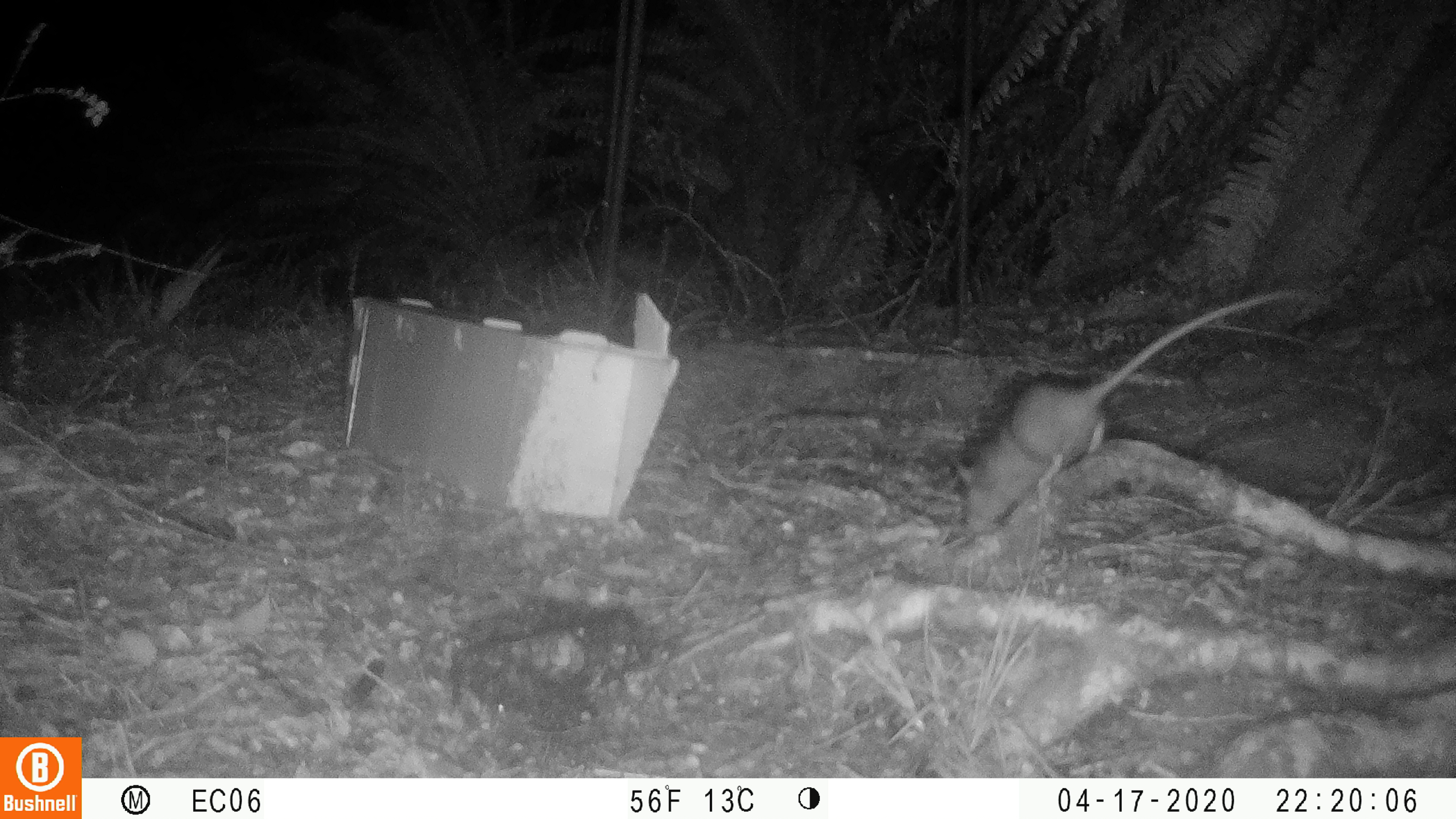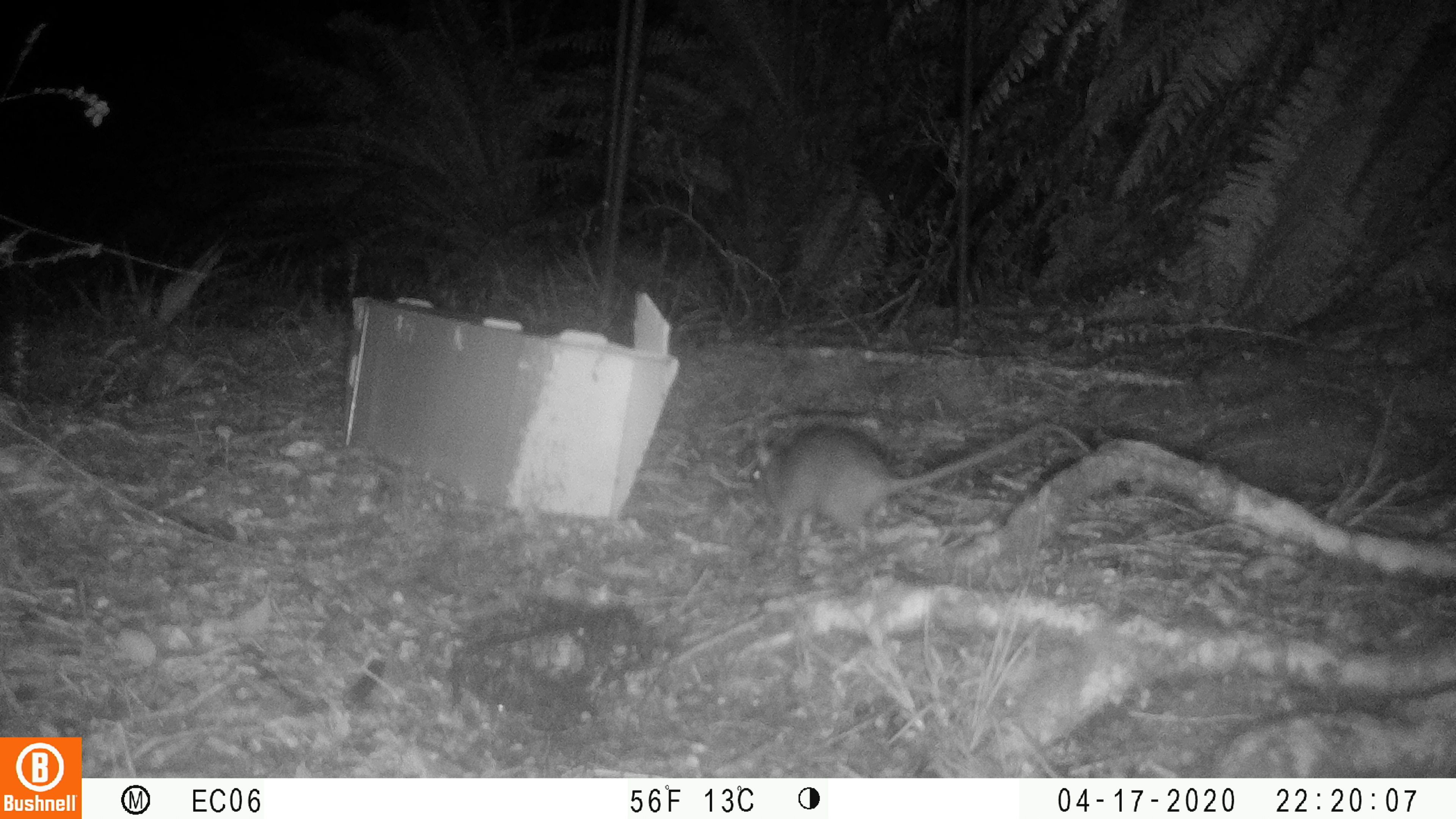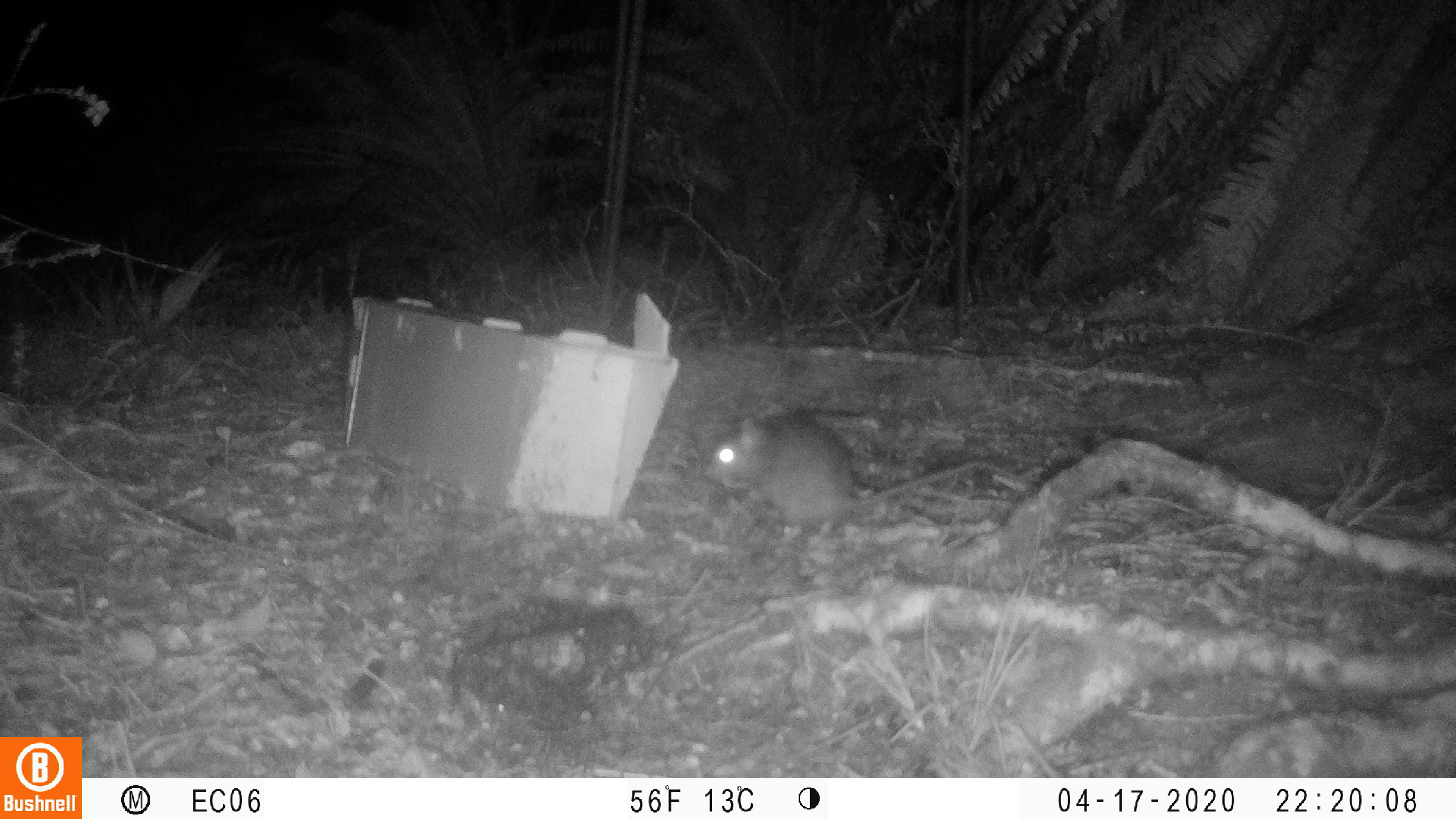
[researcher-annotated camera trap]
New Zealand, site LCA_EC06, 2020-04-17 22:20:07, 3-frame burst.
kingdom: Animalia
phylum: Chordata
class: Mammalia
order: Rodentia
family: Muridae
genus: Rattus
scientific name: Rattus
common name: rat